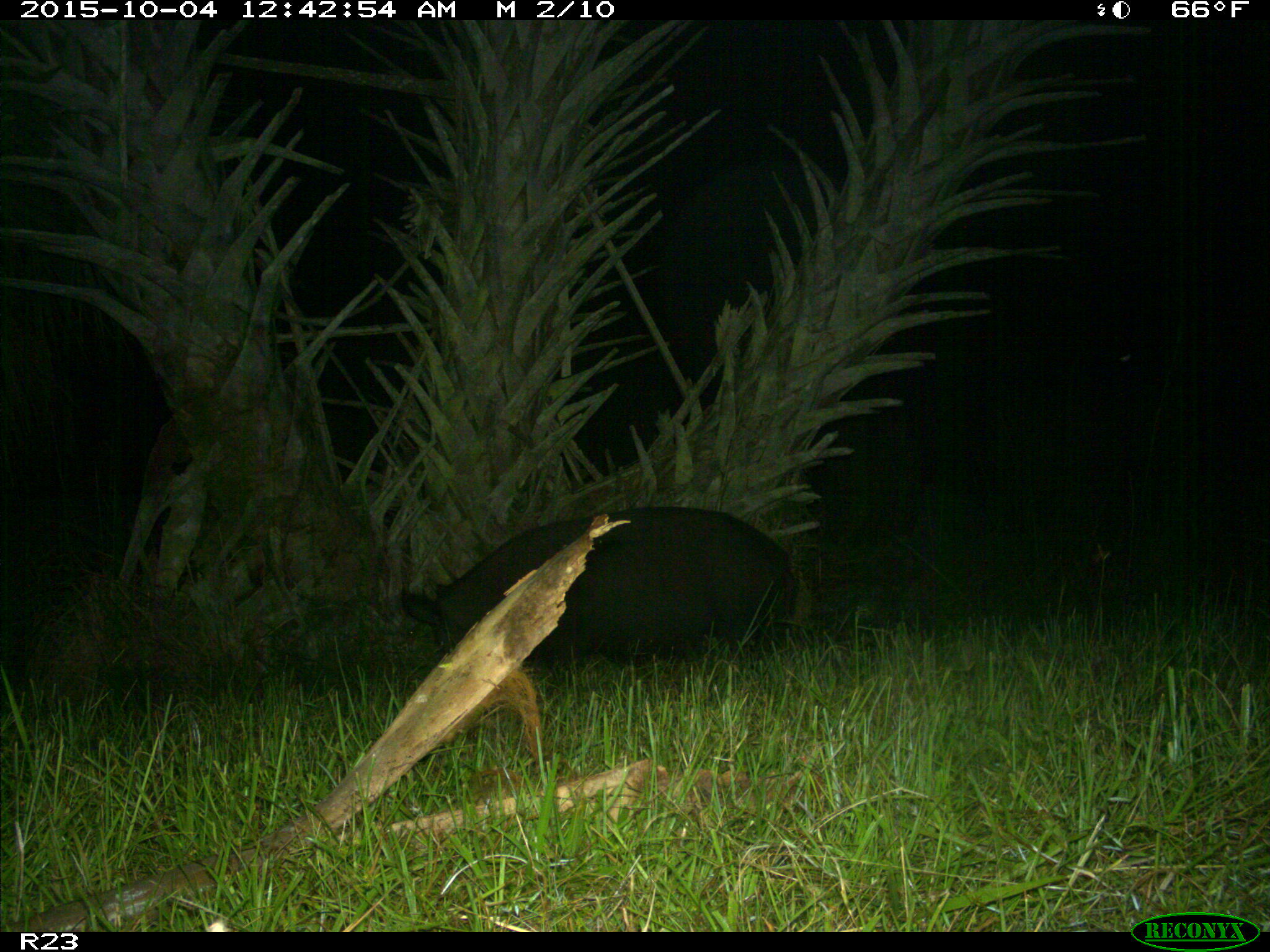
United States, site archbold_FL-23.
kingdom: Animalia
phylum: Chordata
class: Mammalia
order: Artiodactyla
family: Suidae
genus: Sus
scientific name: Sus scrofa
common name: wild boar